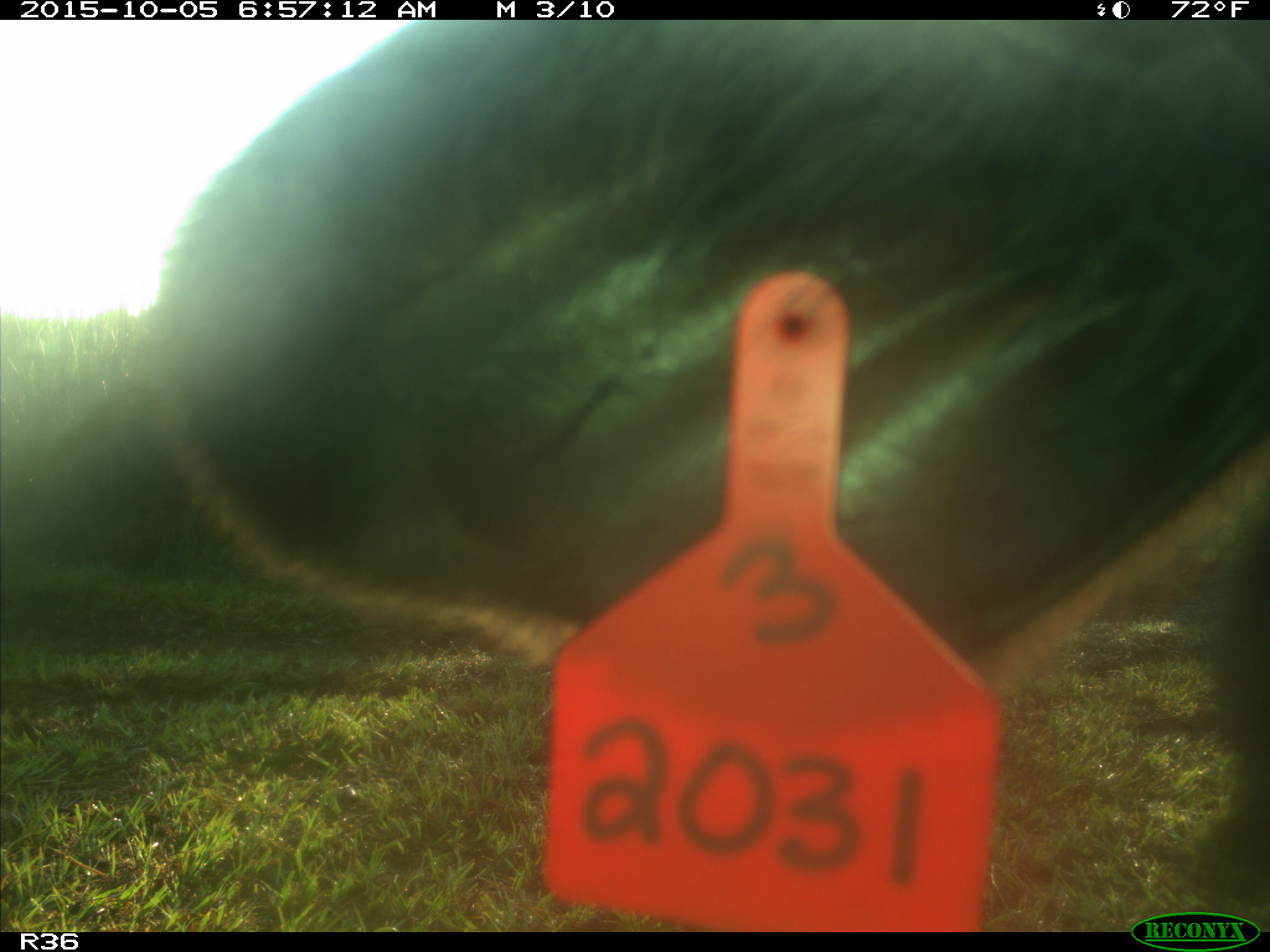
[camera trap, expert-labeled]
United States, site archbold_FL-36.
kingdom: Animalia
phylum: Chordata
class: Mammalia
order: Artiodactyla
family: Bovidae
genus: Bos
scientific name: Bos taurus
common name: domestic cow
Bos taurus (domestic cow).